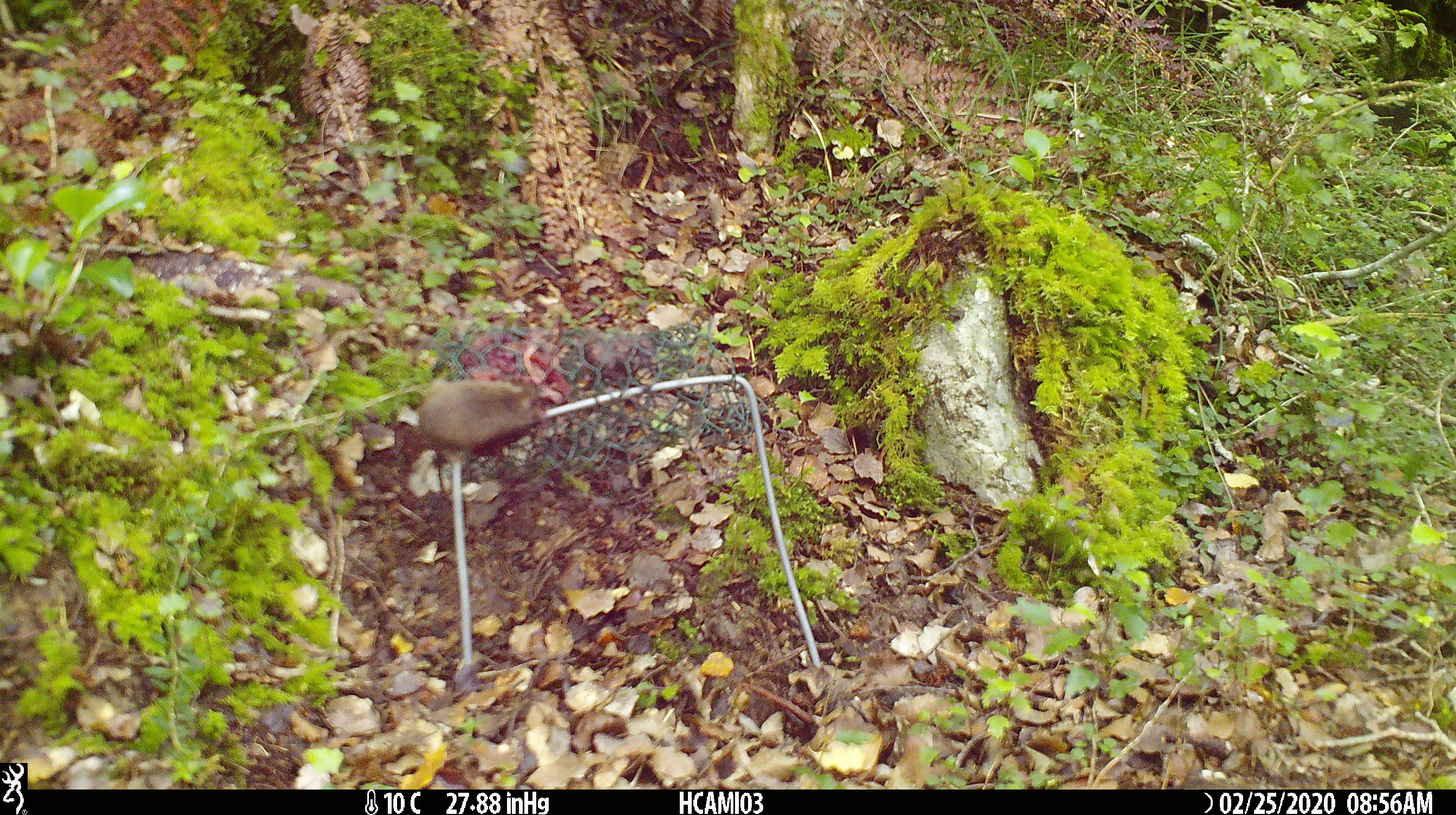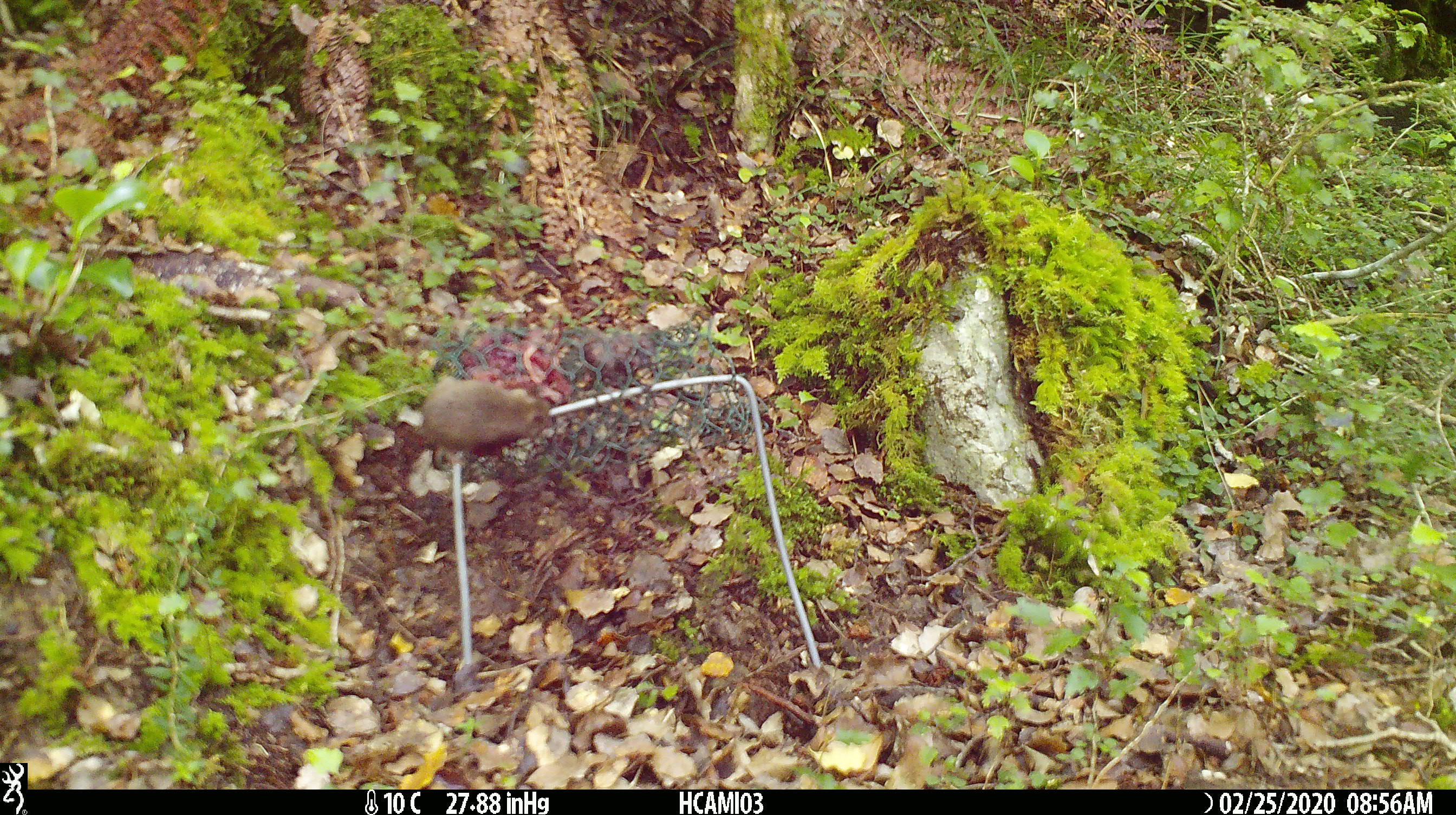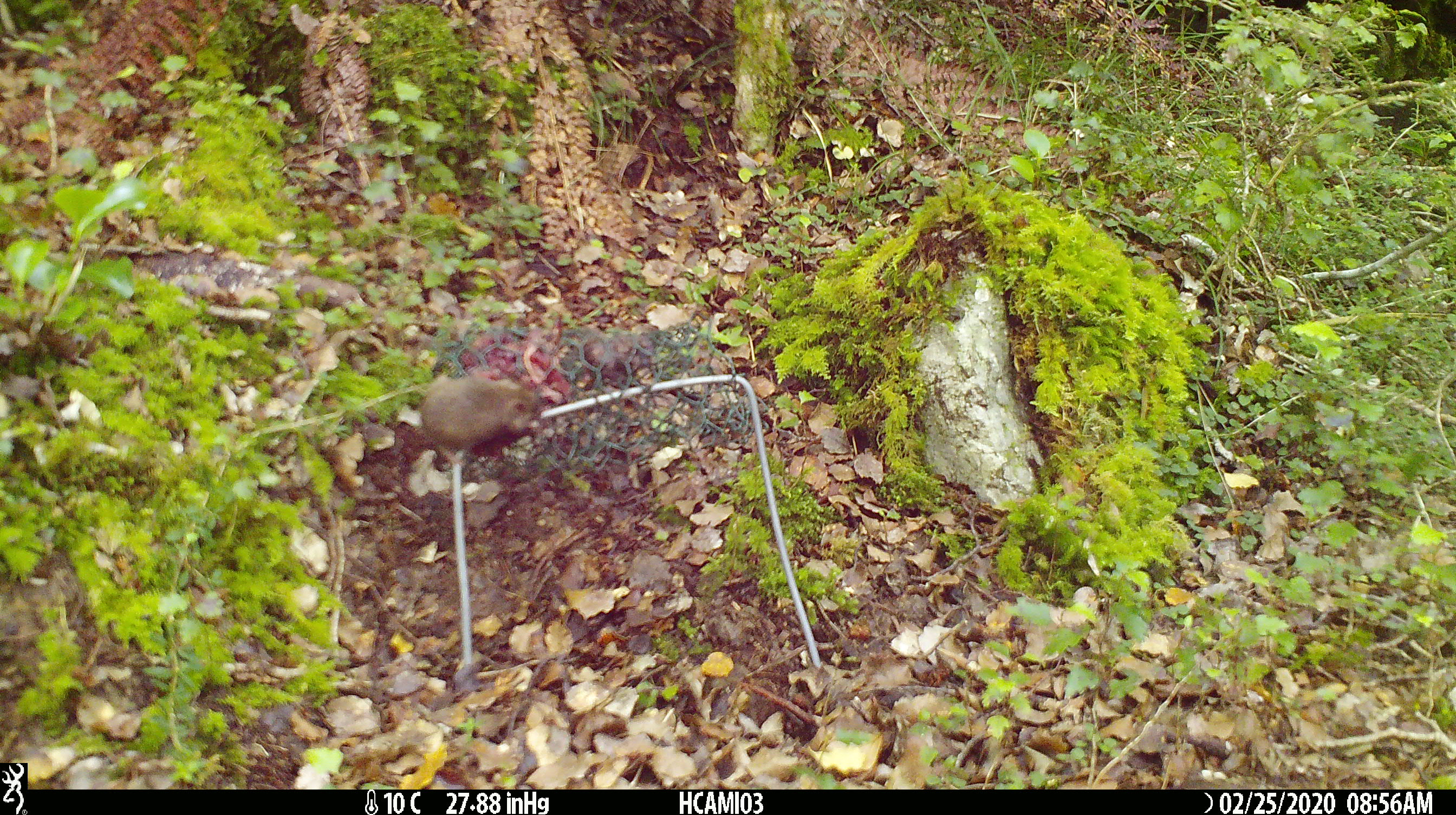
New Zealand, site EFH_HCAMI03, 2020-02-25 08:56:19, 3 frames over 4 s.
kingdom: Animalia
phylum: Chordata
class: Mammalia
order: Rodentia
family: Muridae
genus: Mus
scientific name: Mus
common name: mouse